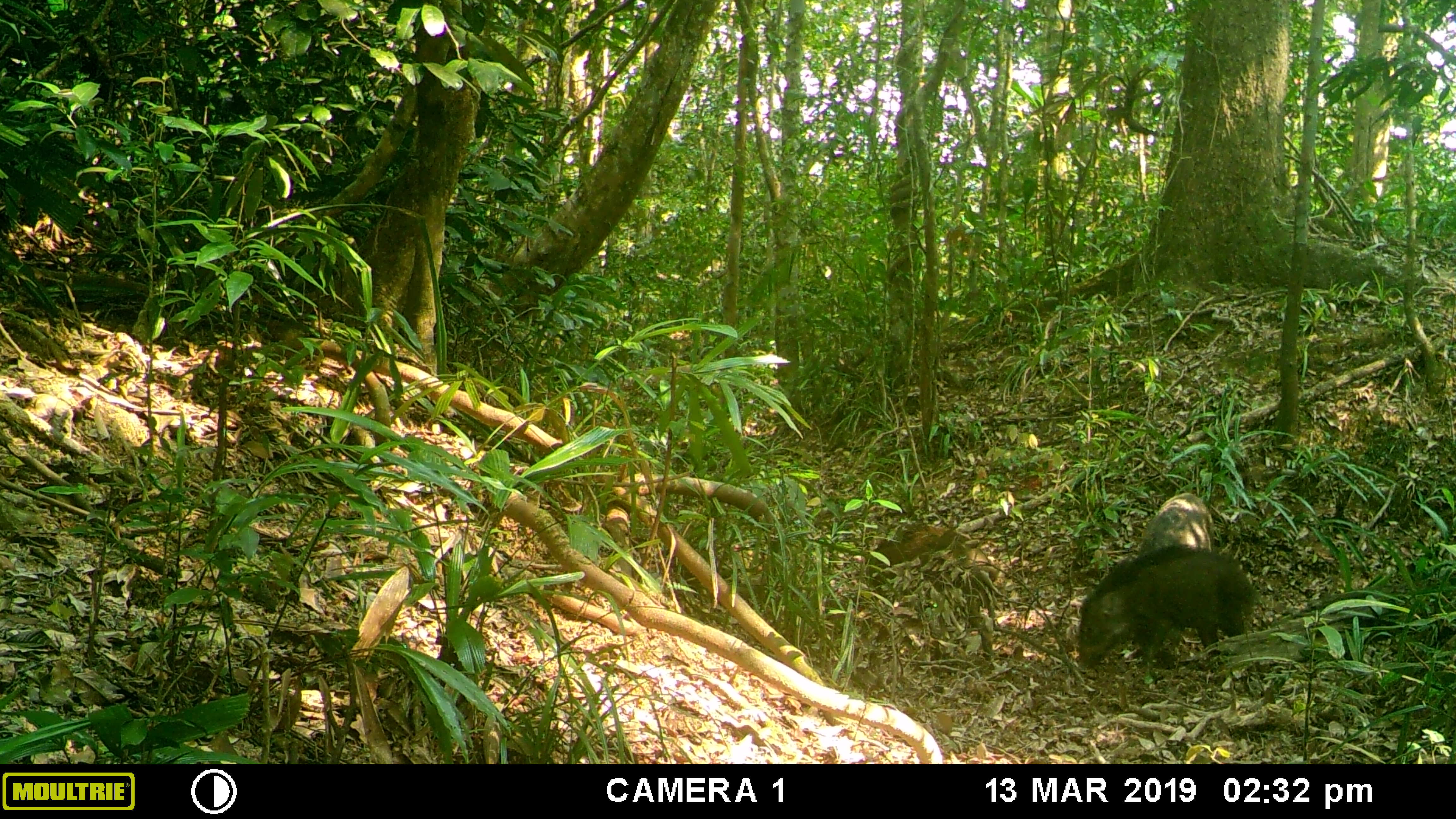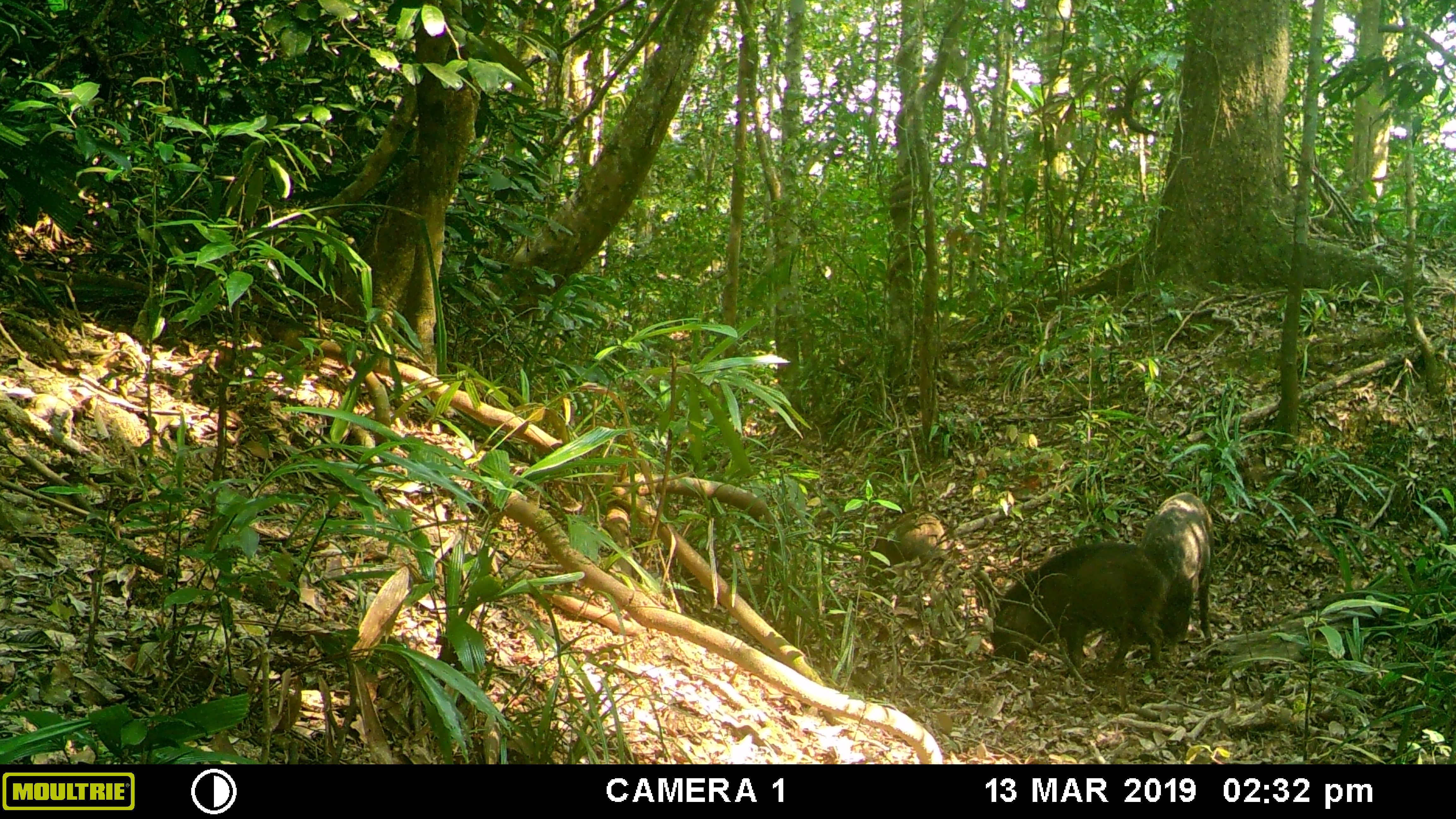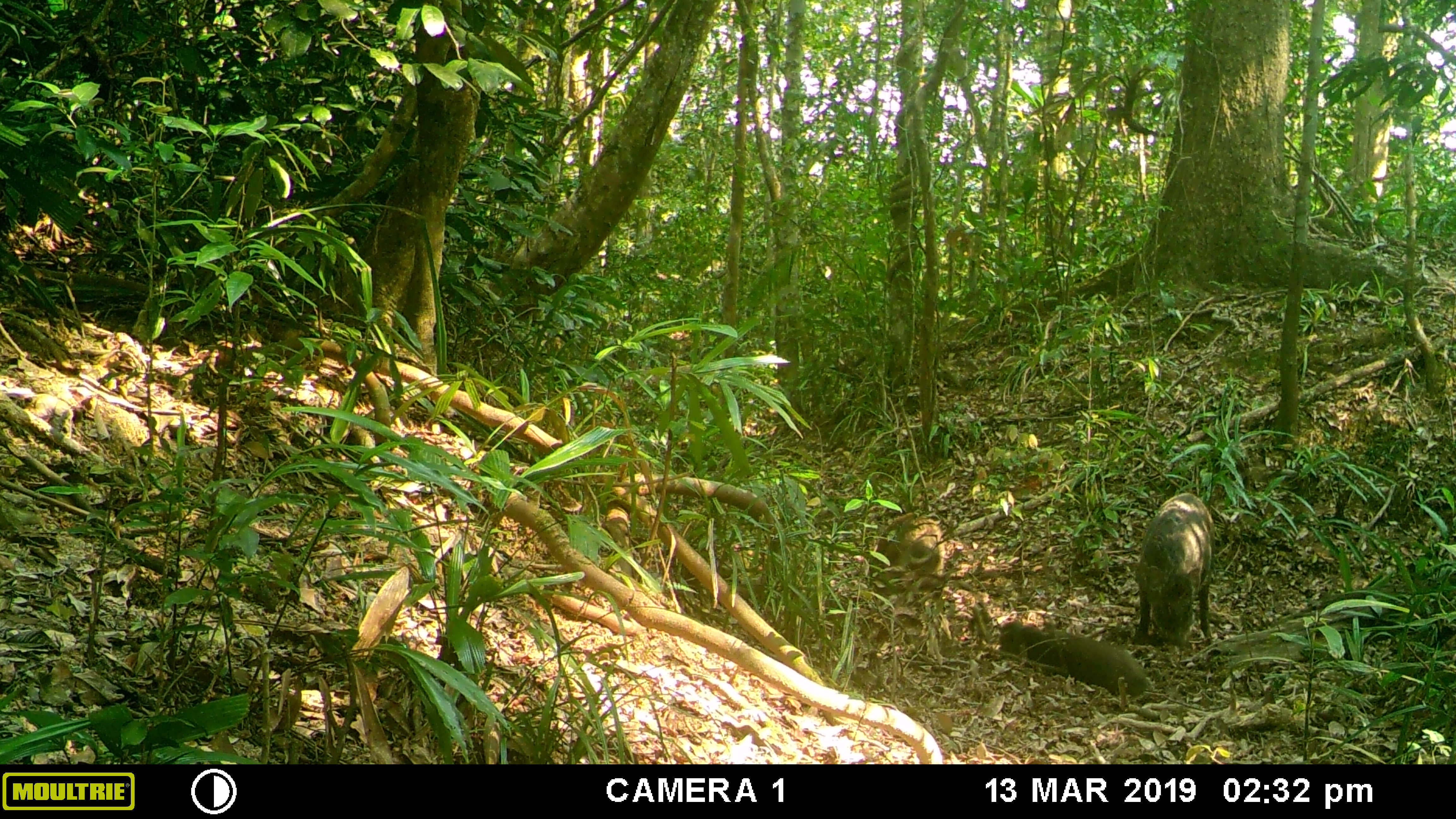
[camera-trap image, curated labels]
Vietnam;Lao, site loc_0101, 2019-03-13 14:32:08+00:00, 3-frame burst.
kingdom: Animalia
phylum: Chordata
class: Mammalia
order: Artiodactyla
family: Suidae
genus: Sus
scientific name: Sus scrofa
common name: eurasian wild pig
Eurasian wild pig (Sus scrofa). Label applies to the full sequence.